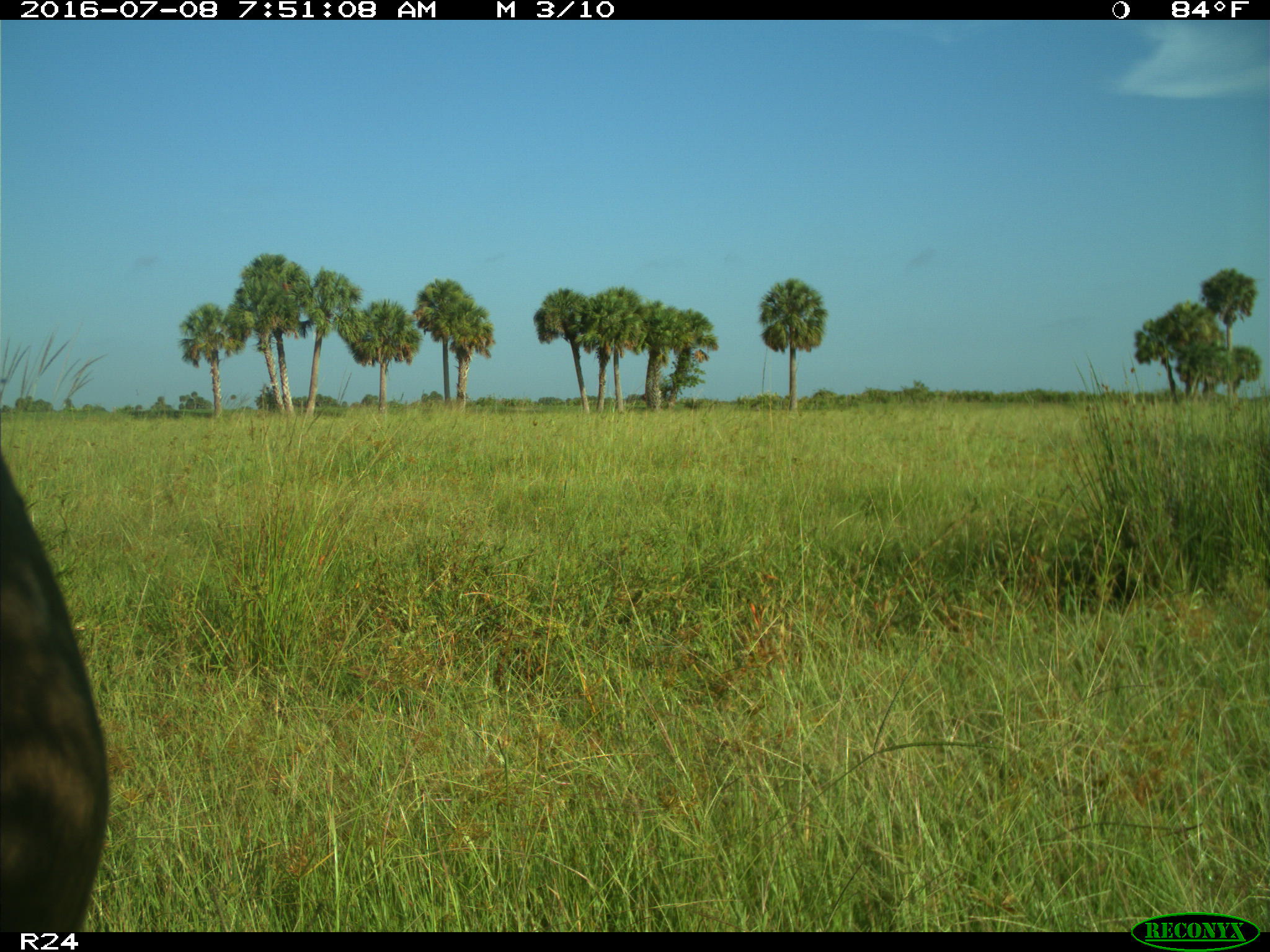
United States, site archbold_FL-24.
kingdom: Animalia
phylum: Chordata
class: Mammalia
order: Artiodactyla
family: Bovidae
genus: Bos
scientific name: Bos taurus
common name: domestic cow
Bos taurus (domestic cow).